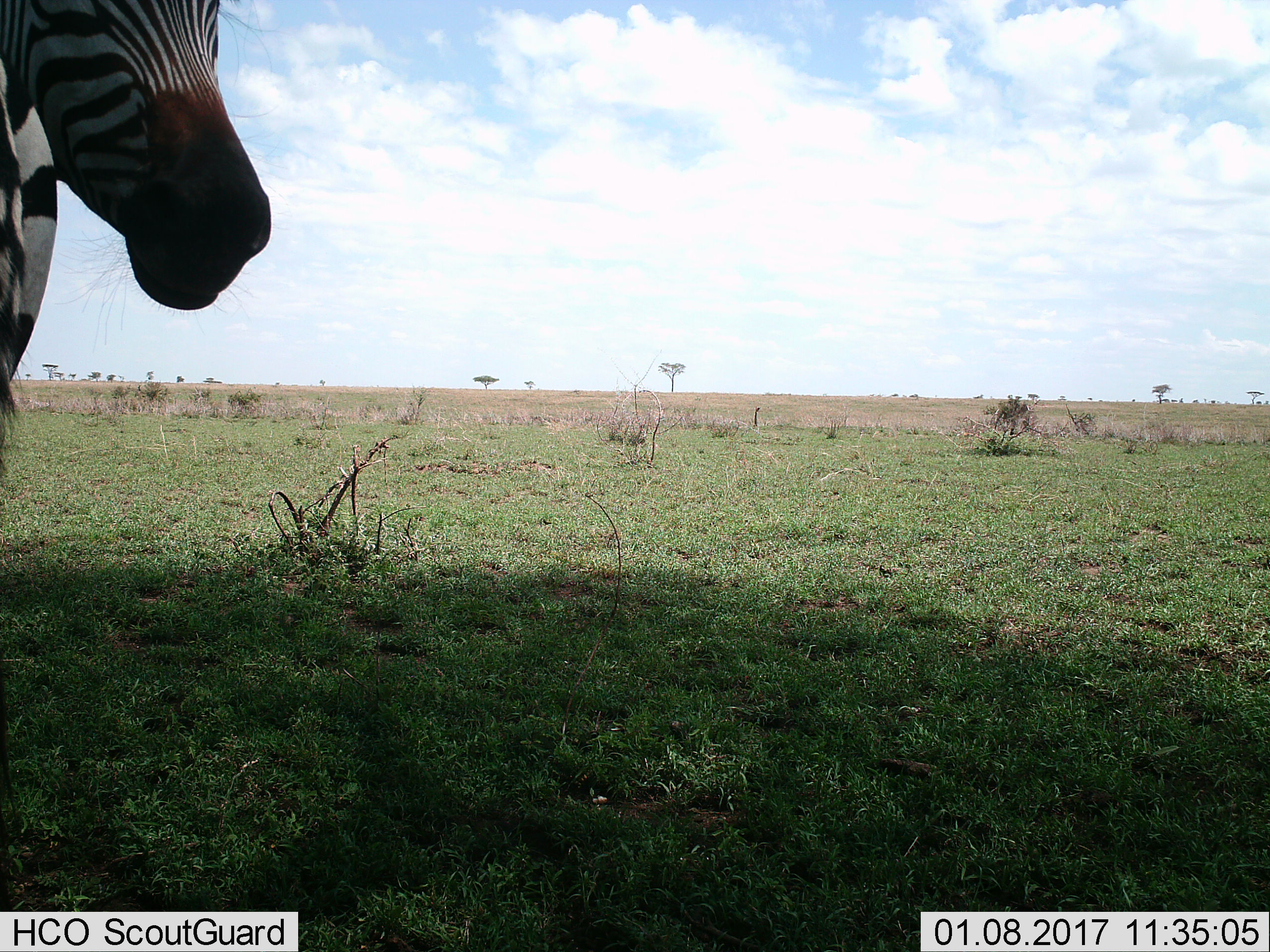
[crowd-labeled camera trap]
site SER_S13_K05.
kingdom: Animalia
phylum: Chordata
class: Mammalia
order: Perissodactyla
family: Equidae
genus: Equus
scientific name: Equus quagga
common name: plains zebra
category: zebraplains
Zebraplains (plains zebra) (Equus quagga), count 1. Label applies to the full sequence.